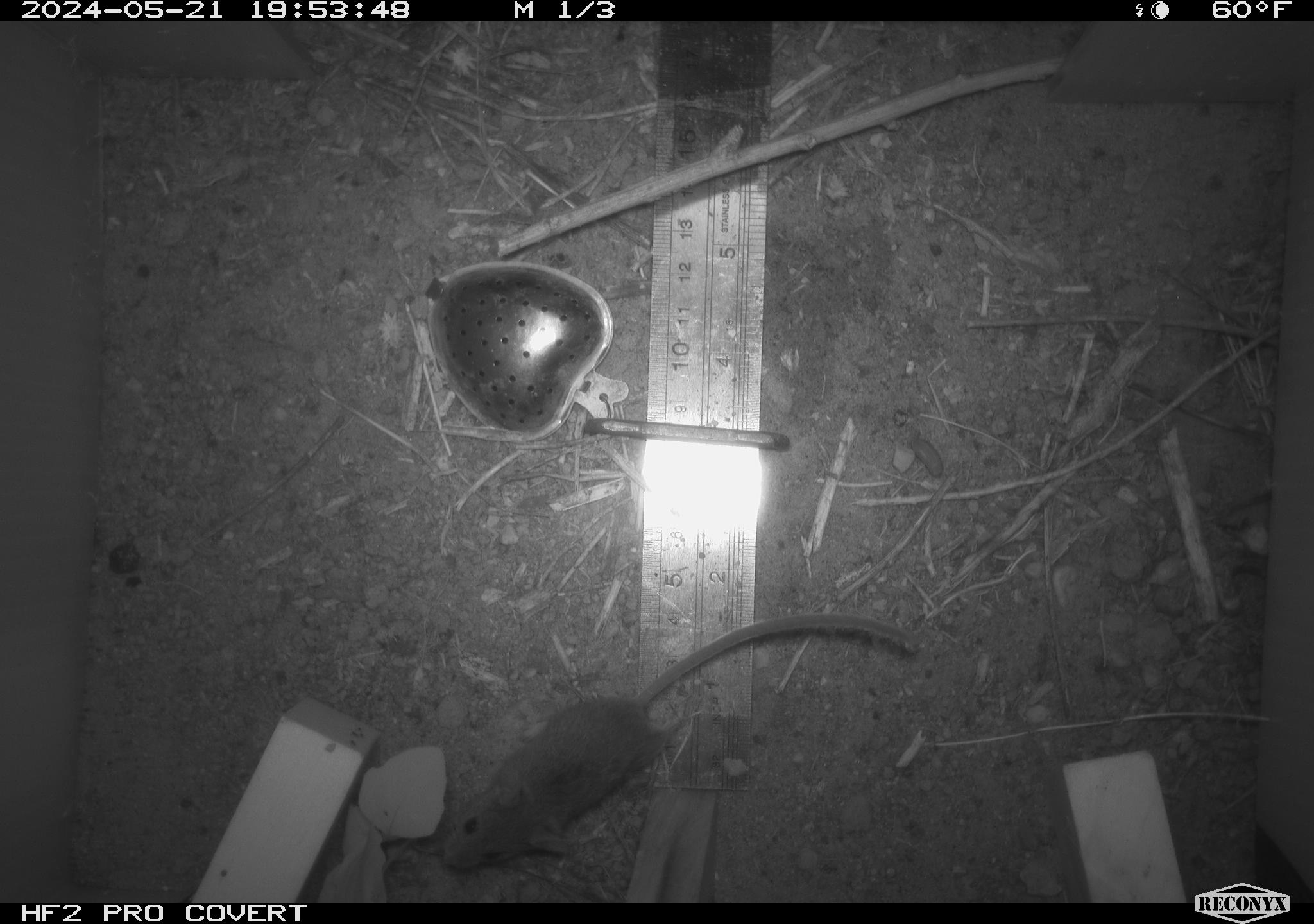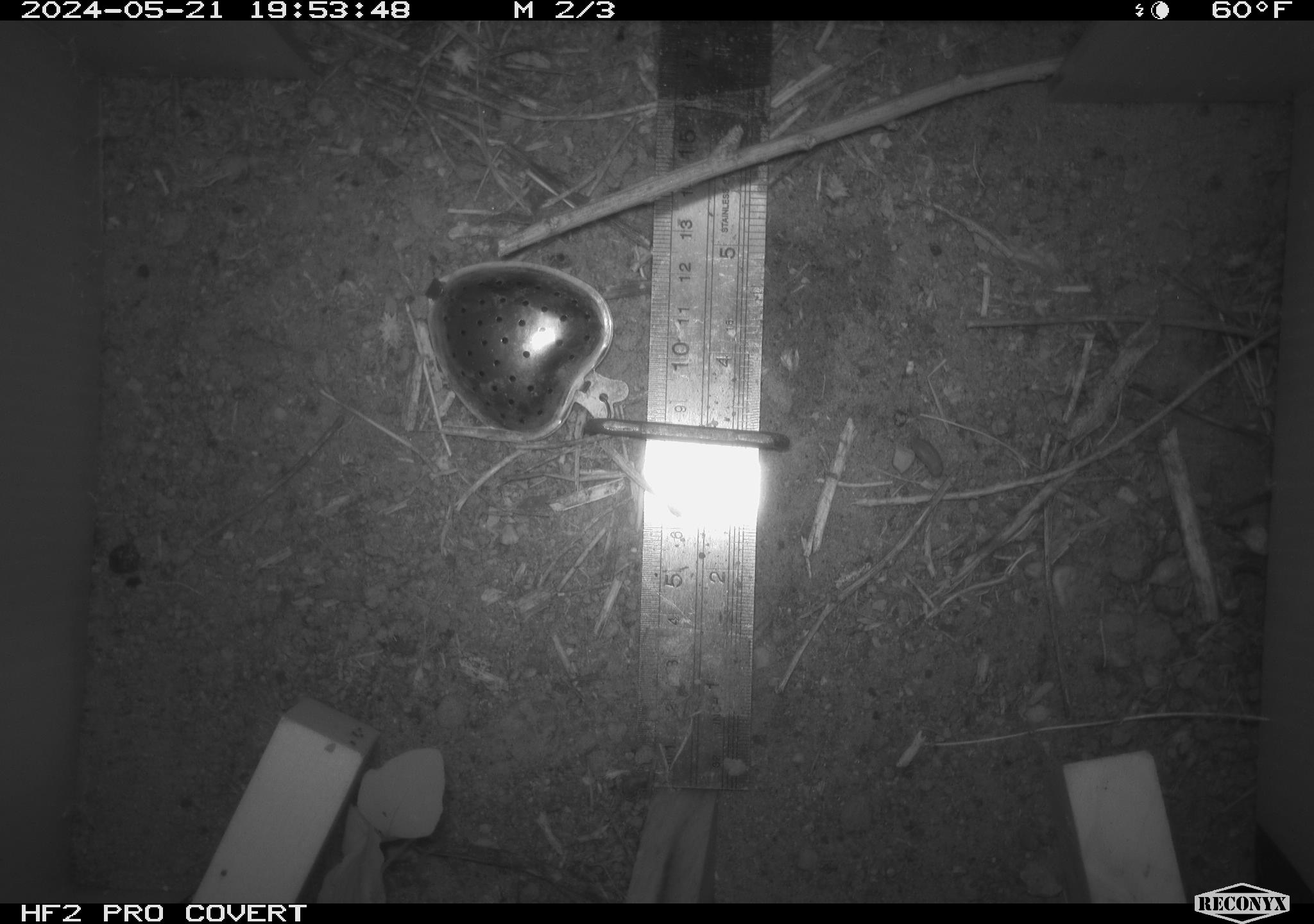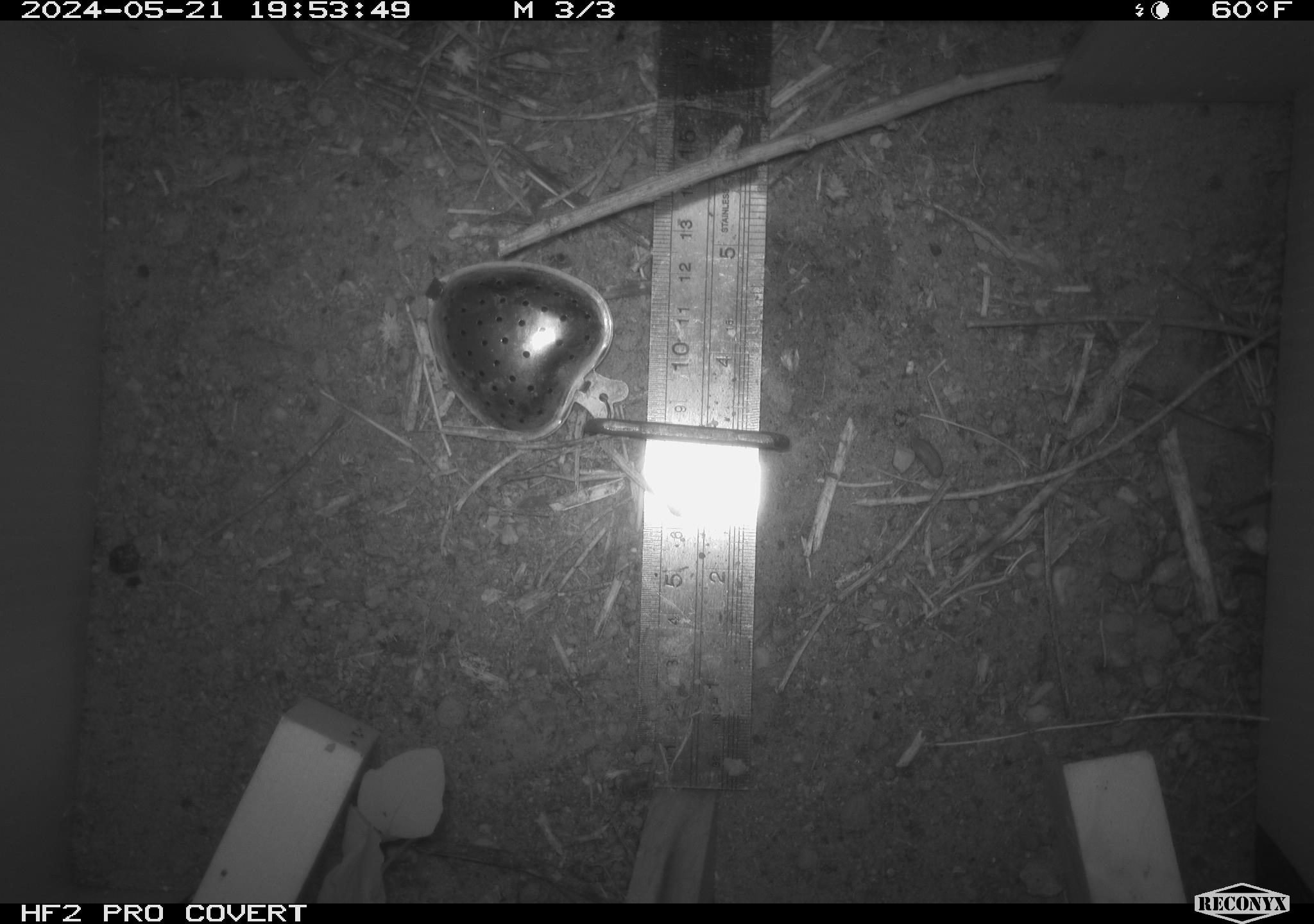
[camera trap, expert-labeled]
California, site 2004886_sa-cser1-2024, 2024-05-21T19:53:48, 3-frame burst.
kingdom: Animalia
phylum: Chordata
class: Mammalia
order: Rodentia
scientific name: Rodentia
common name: rodent